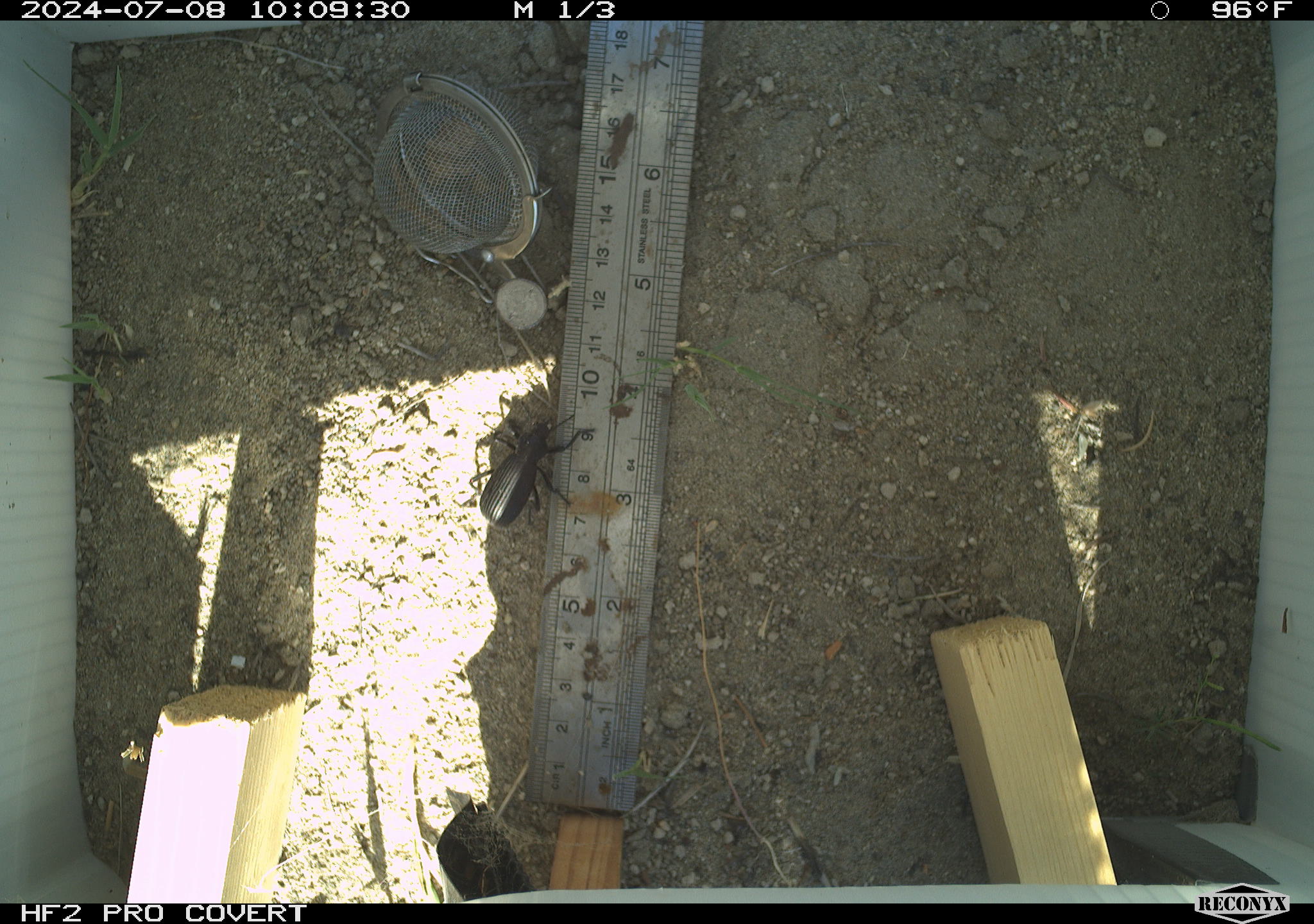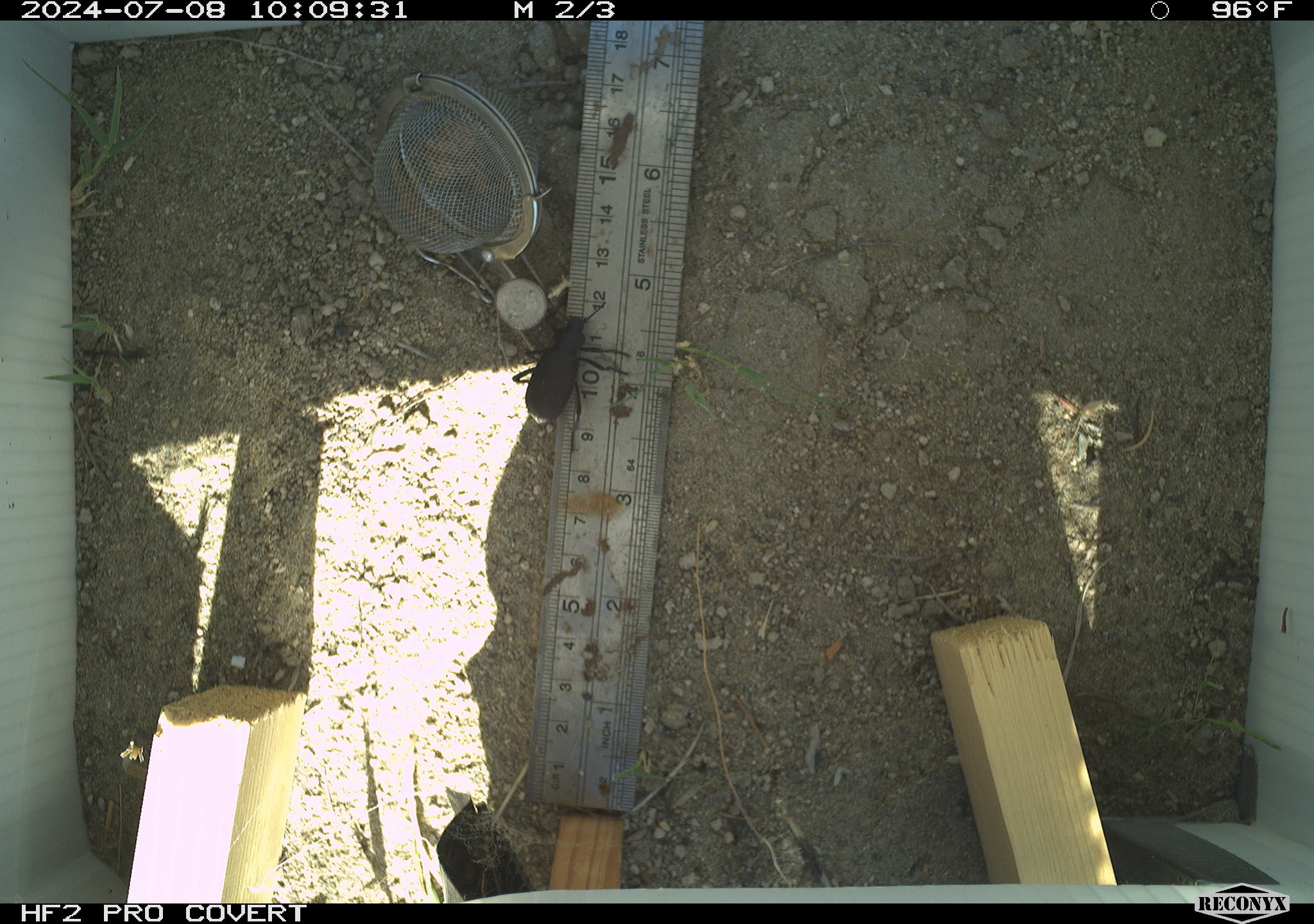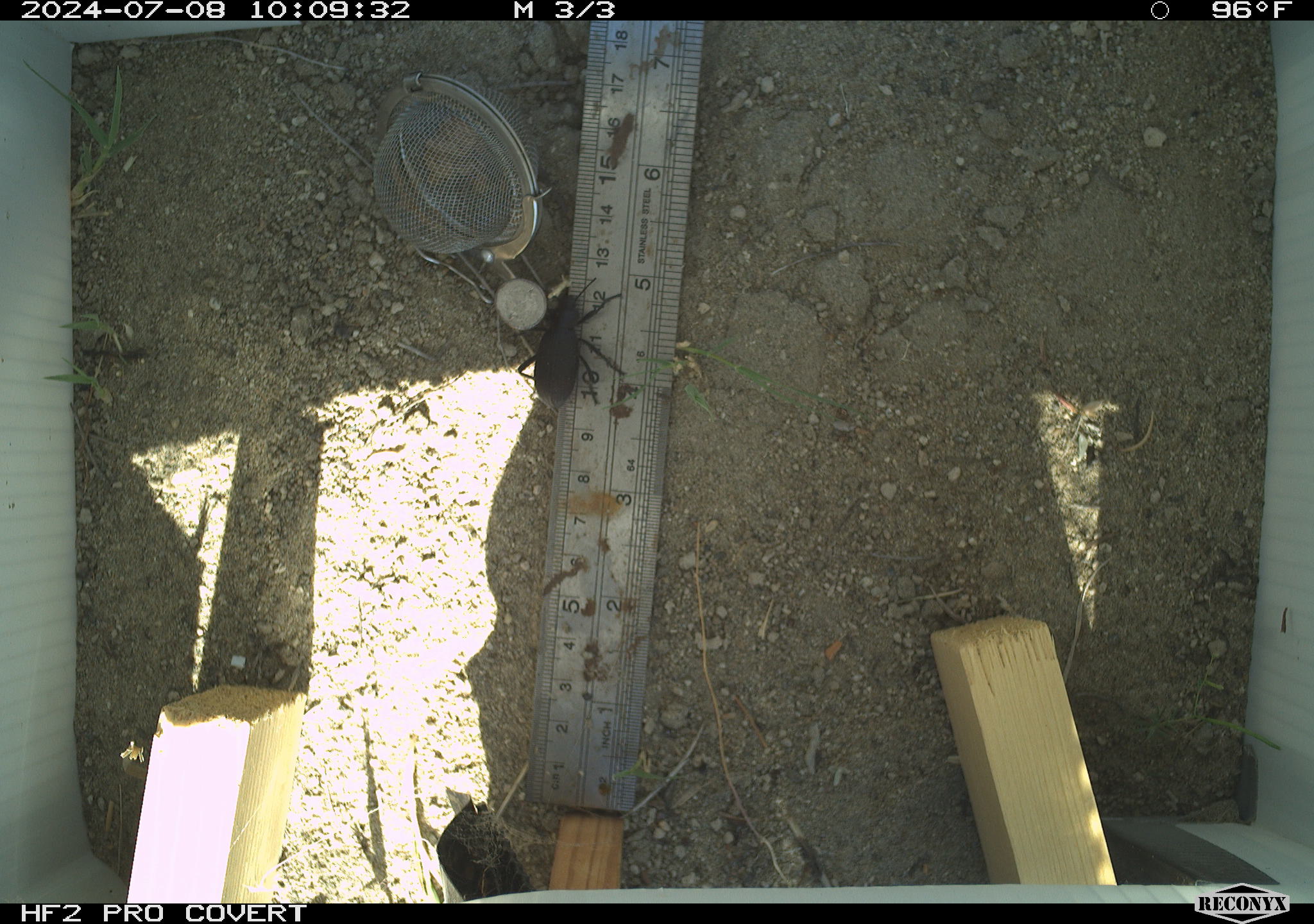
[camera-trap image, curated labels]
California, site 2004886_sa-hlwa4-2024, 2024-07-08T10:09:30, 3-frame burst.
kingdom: Animalia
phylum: Arthropoda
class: Insecta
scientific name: Insecta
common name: insect